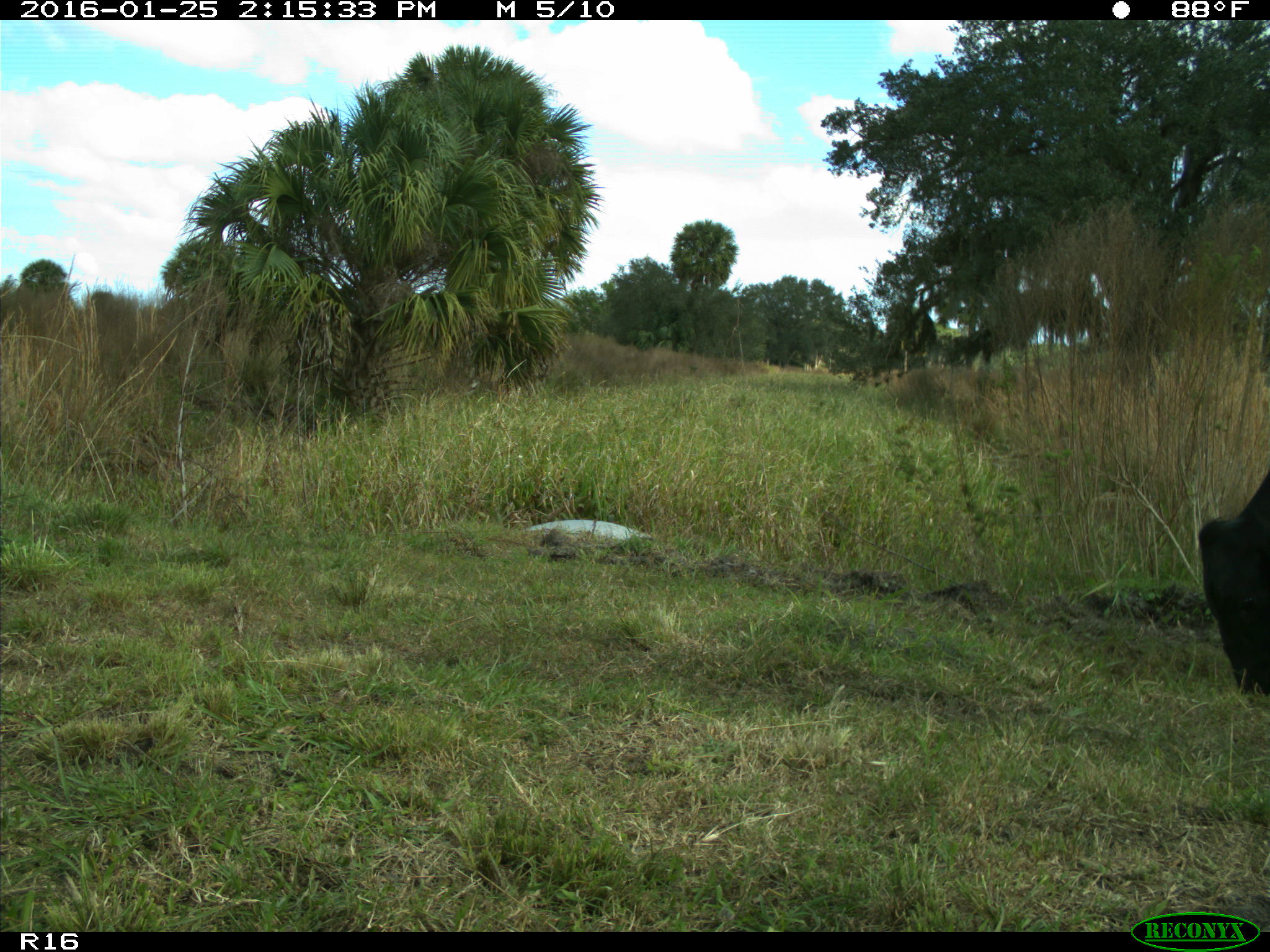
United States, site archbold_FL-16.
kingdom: Animalia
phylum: Chordata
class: Mammalia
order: Artiodactyla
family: Bovidae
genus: Bos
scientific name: Bos taurus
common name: domestic cow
Bos taurus (domestic cow).